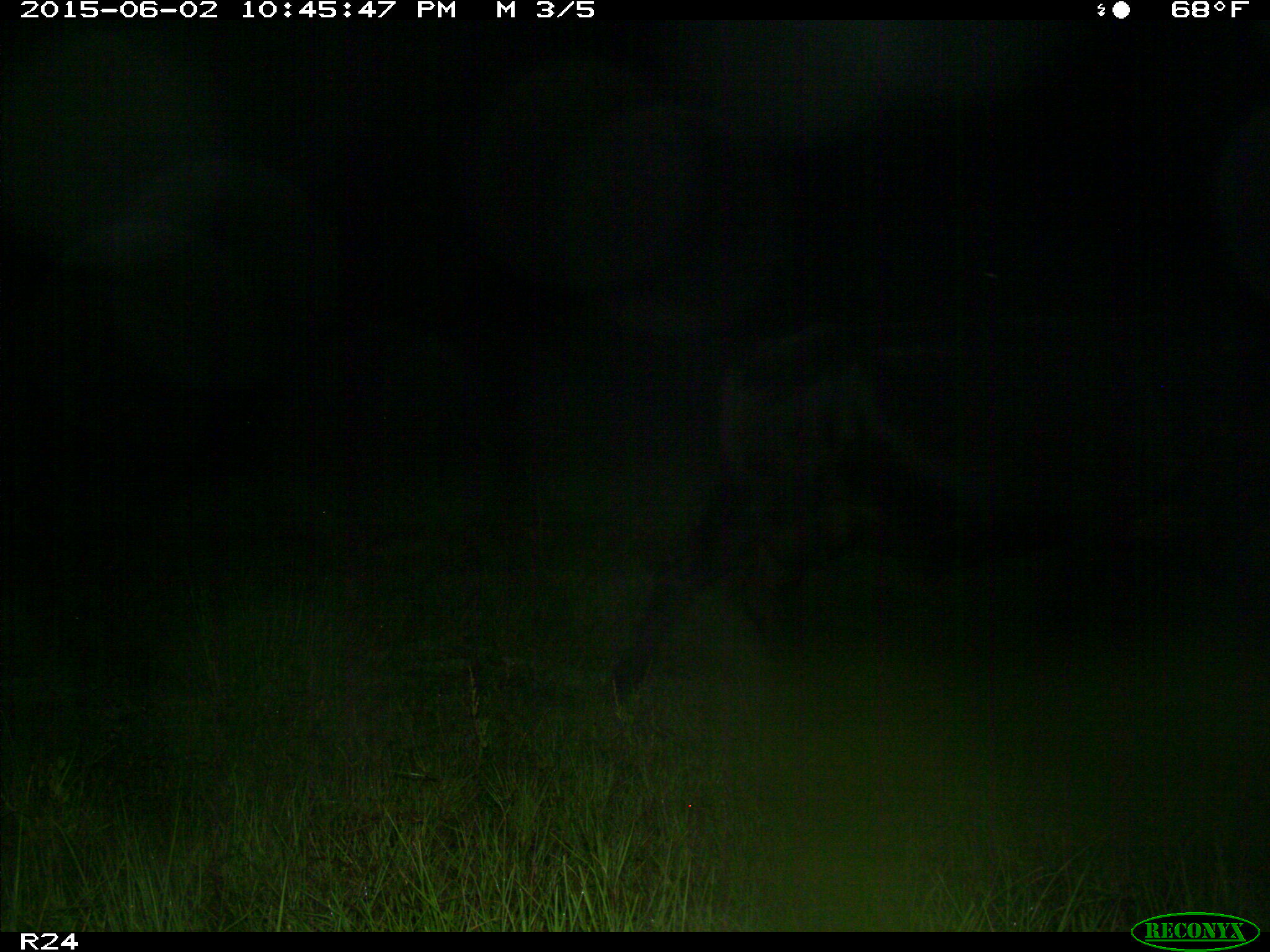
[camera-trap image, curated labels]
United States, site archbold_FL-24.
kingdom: Animalia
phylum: Chordata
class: Mammalia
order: Artiodactyla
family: Bovidae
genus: Bos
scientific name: Bos taurus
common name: domestic cow